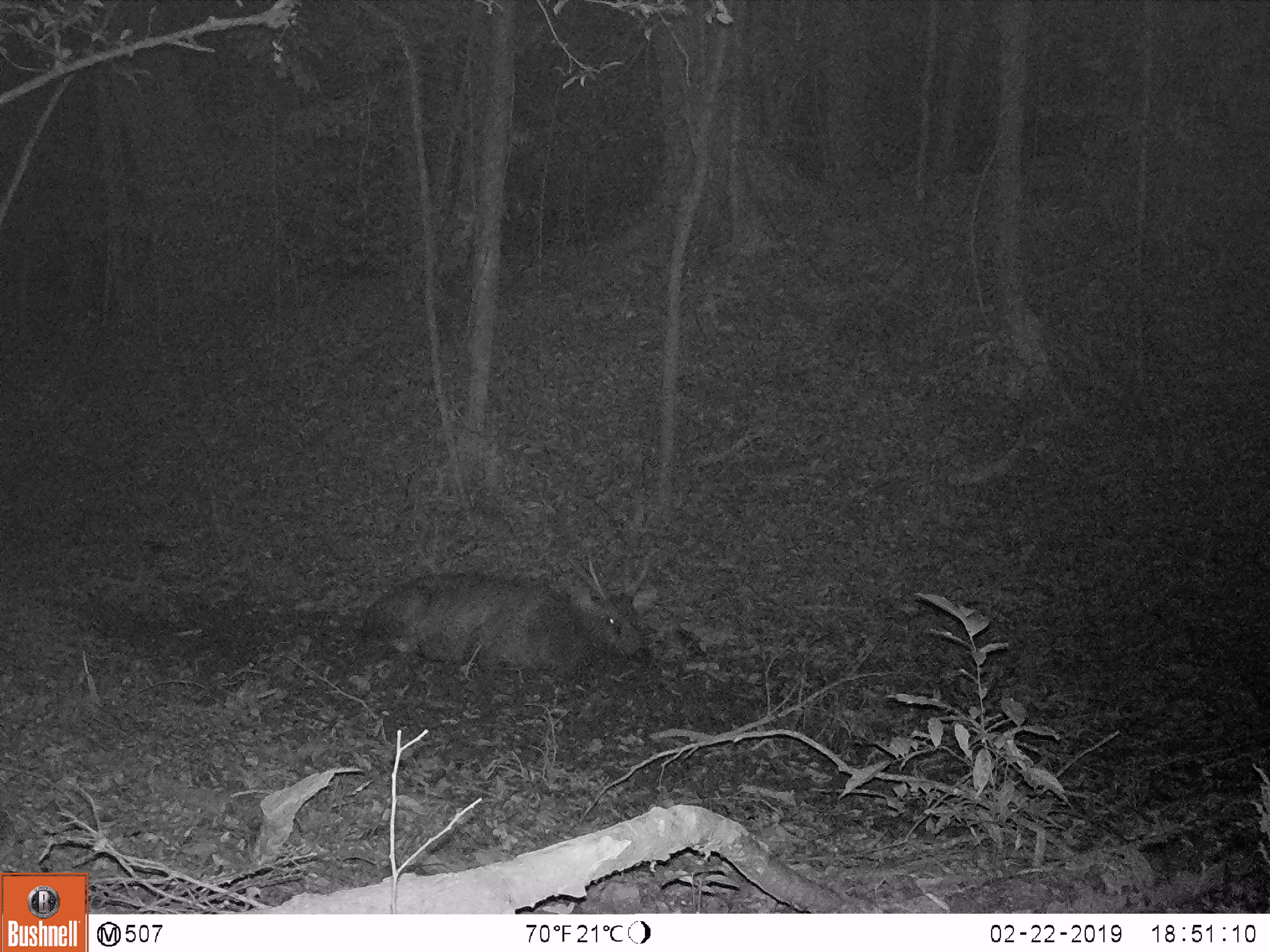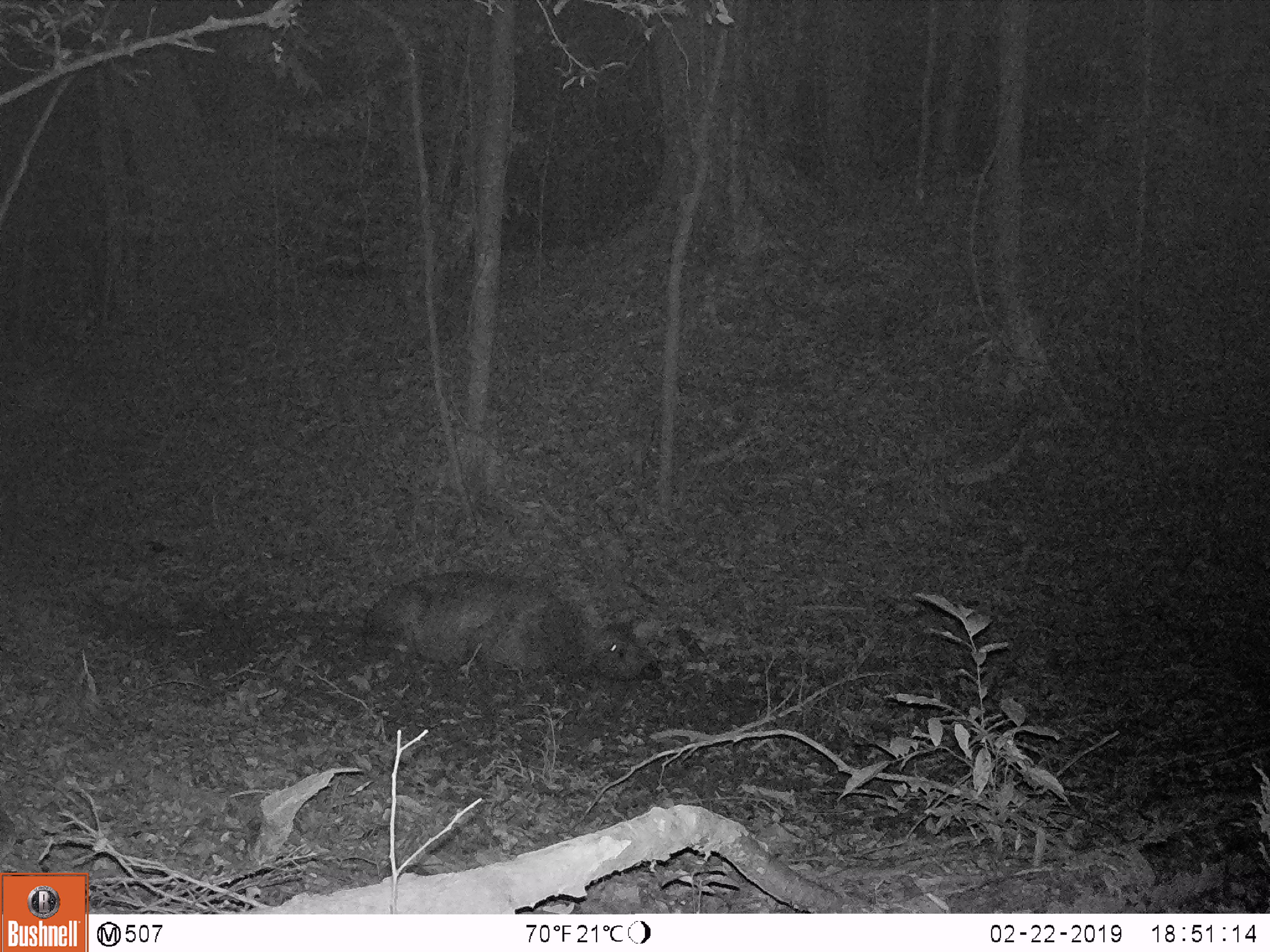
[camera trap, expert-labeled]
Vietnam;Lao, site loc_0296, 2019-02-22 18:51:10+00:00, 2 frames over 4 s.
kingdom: Animalia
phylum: Chordata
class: Mammalia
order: Artiodactyla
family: Cervidae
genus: Rusa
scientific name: Rusa unicolor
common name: sambar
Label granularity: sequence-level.